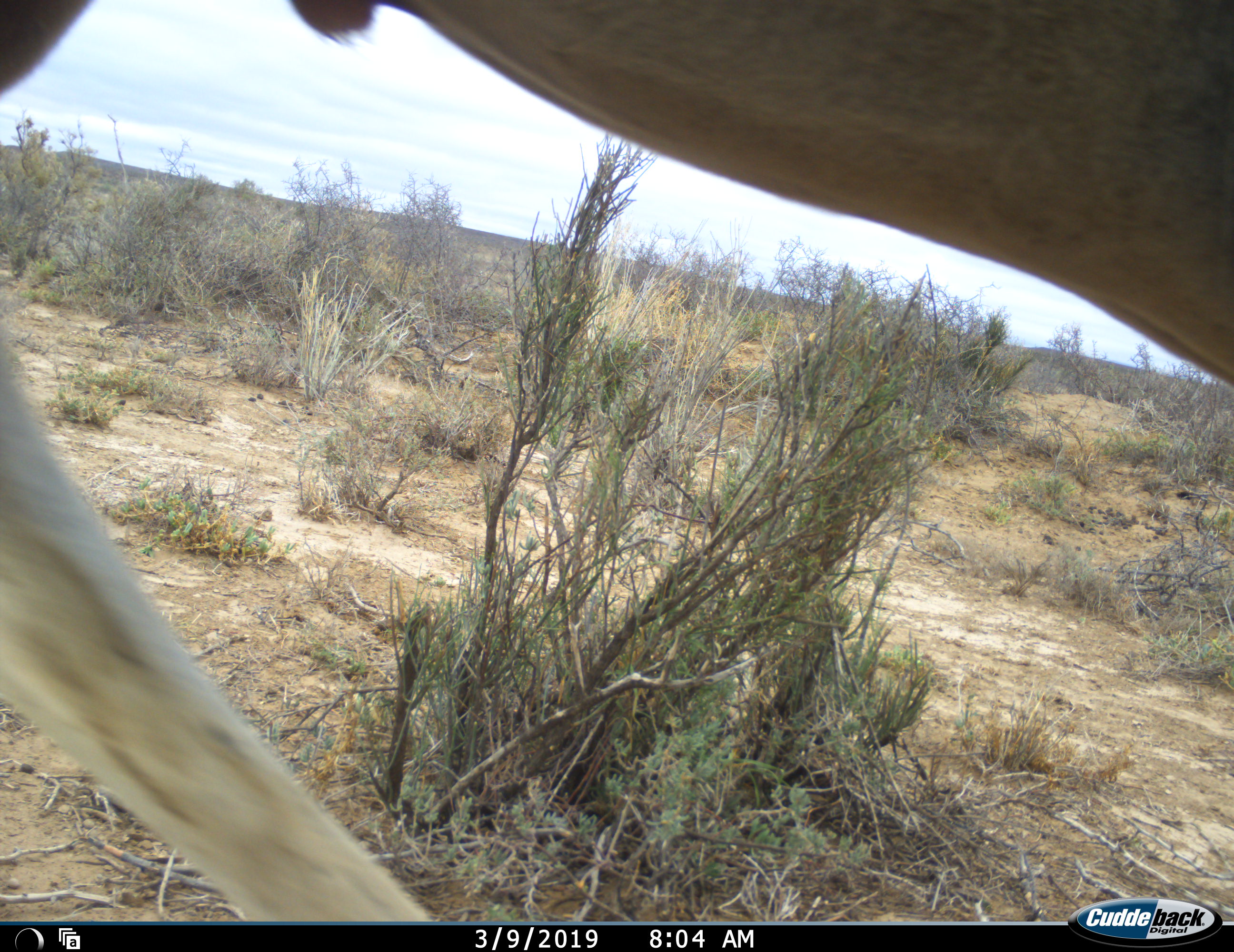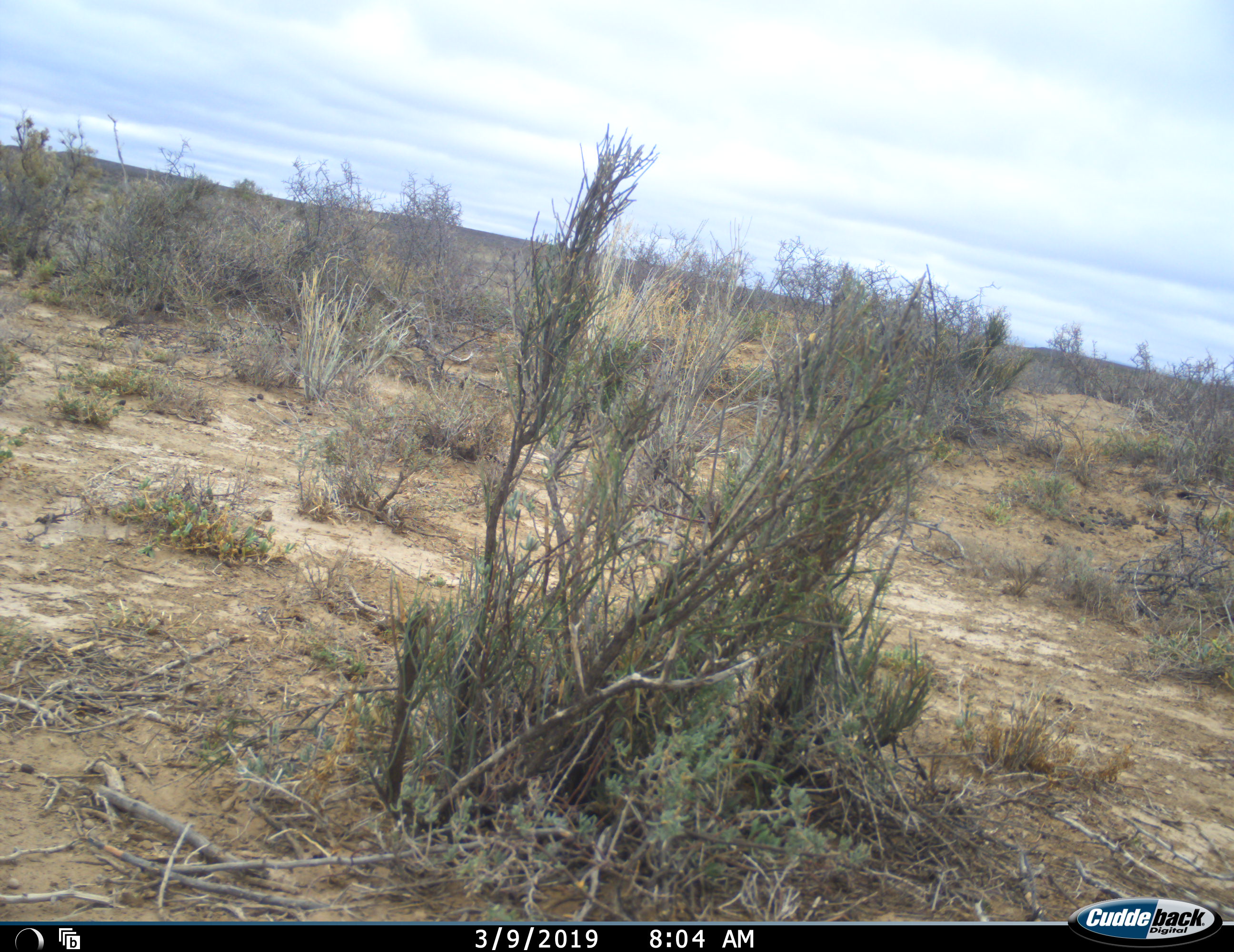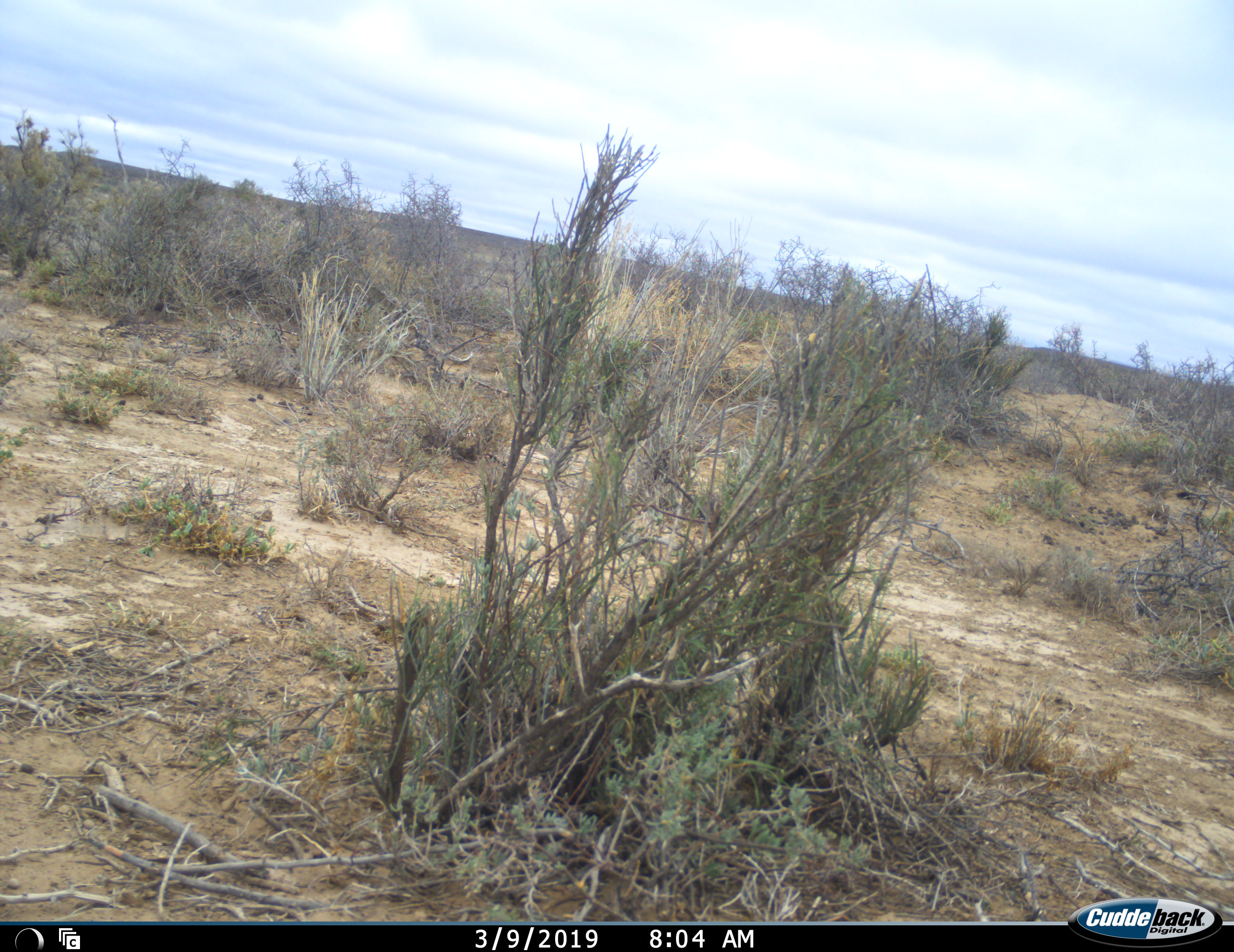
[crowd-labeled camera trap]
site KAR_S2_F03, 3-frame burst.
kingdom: Animalia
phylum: Chordata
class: Mammalia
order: Artiodactyla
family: Bovidae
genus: Tragelaphus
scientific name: Tragelaphus oryx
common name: eland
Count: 1.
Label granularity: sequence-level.